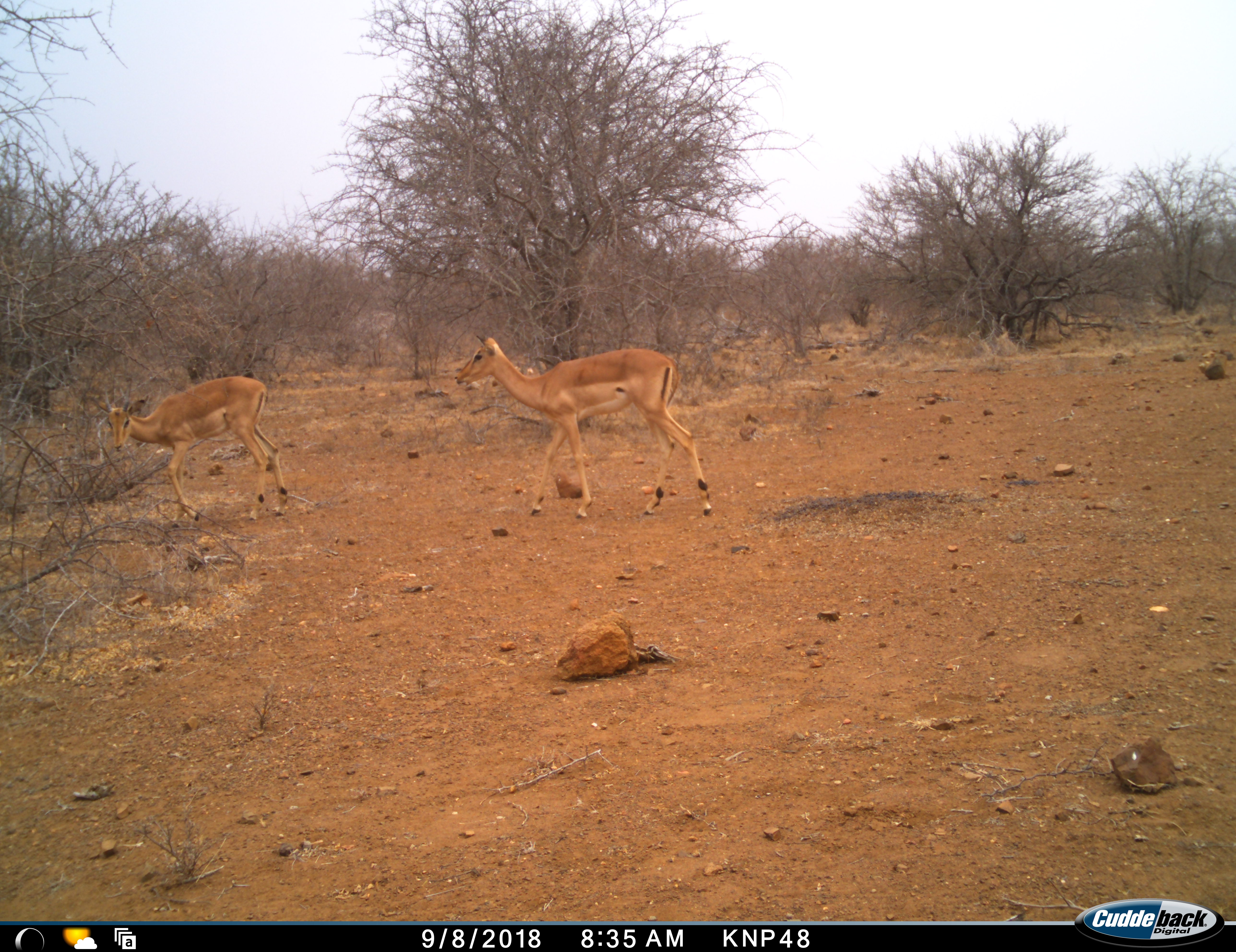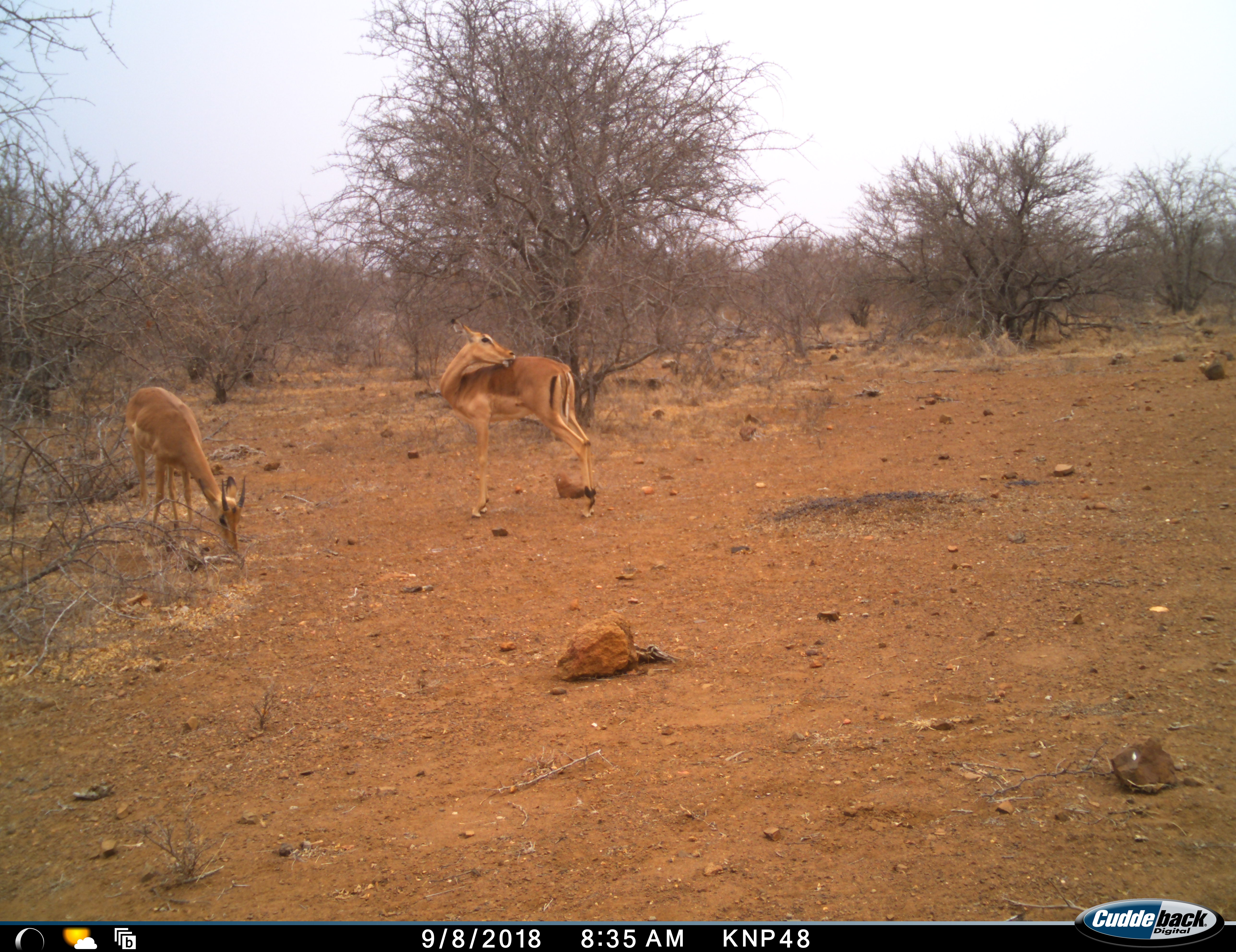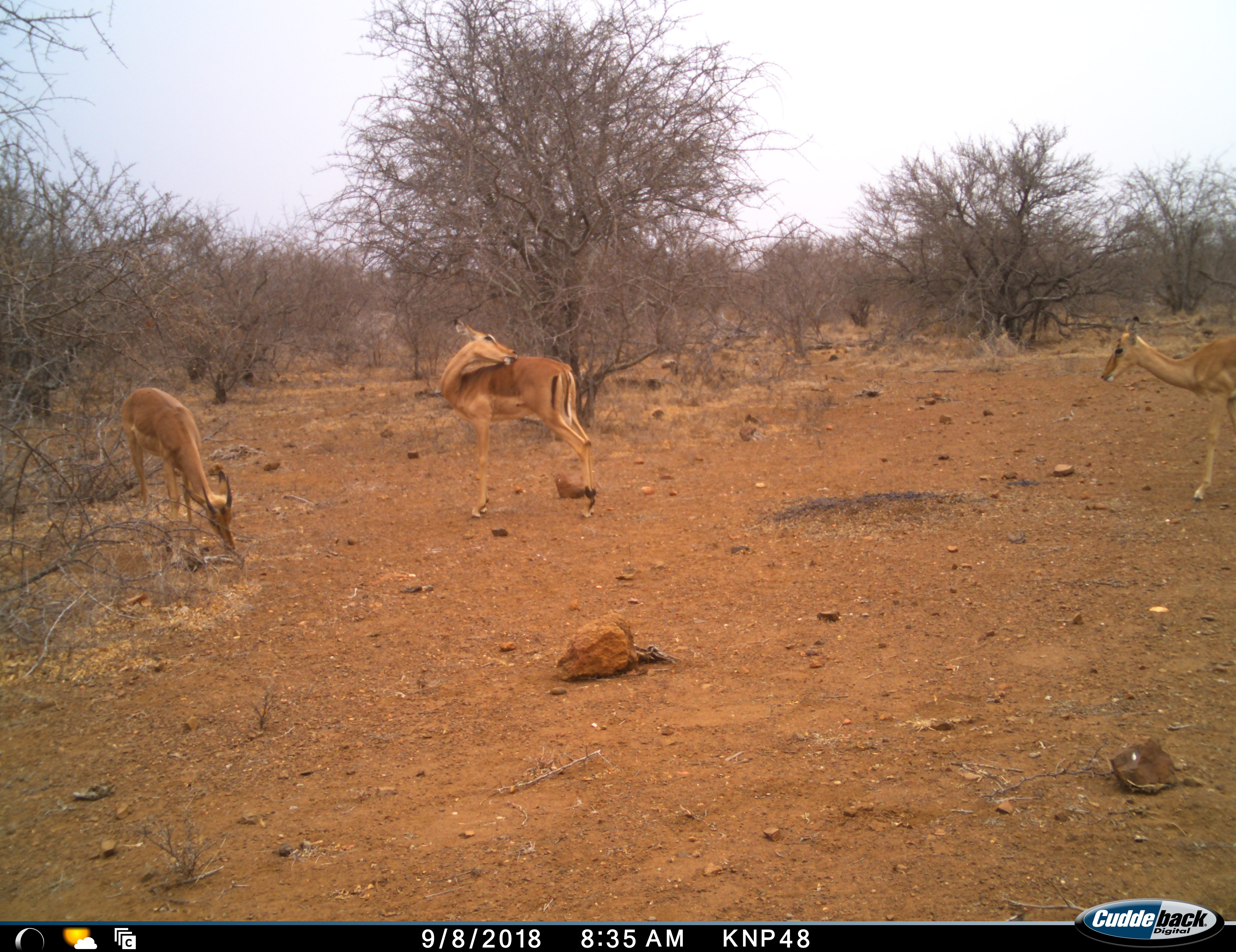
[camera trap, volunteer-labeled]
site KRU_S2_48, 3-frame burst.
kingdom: Animalia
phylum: Chordata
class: Mammalia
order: Artiodactyla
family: Bovidae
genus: Aepyceros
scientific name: Aepyceros melampus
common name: impala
Impala (Aepyceros melampus), count 3. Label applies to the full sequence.